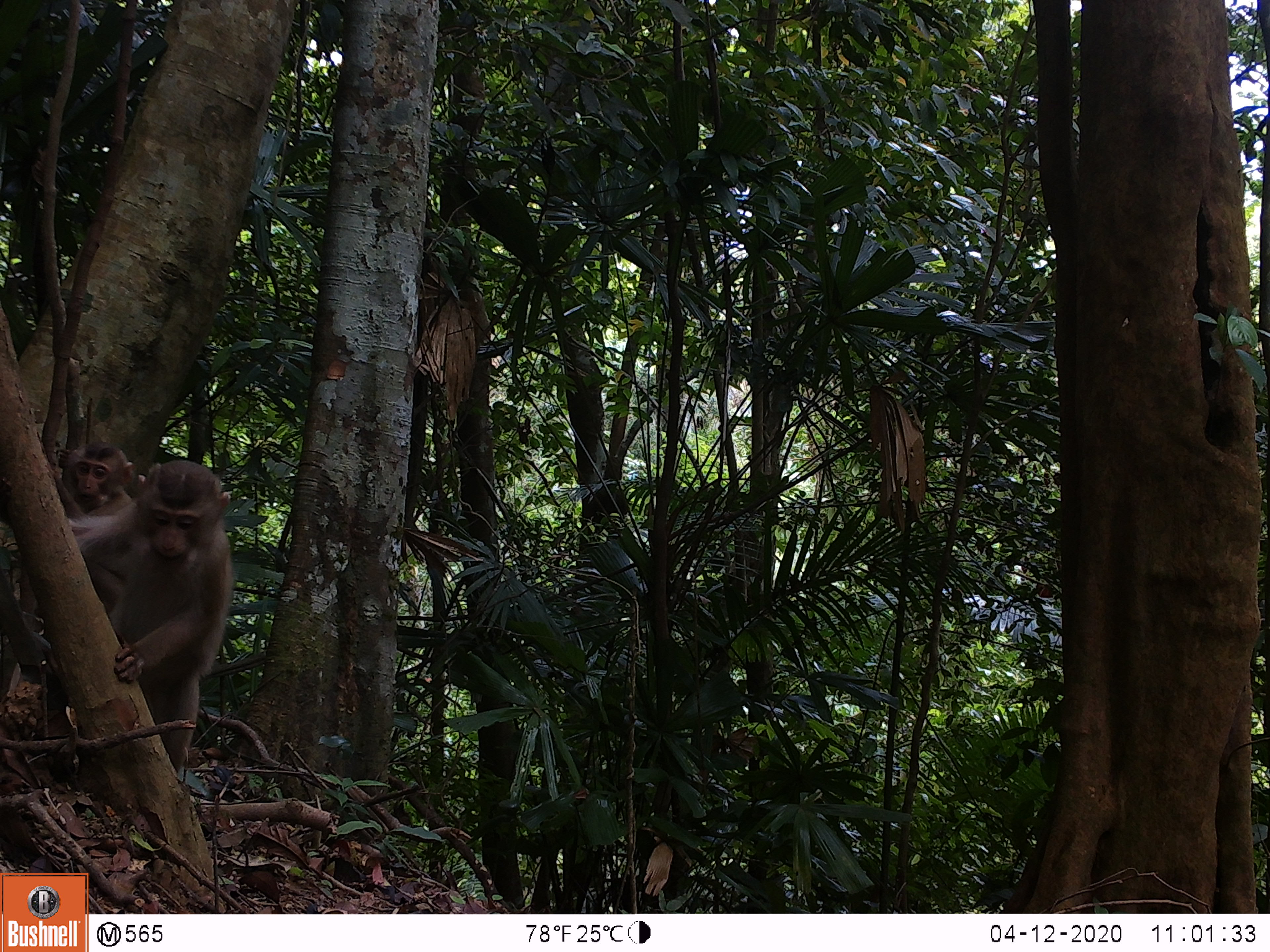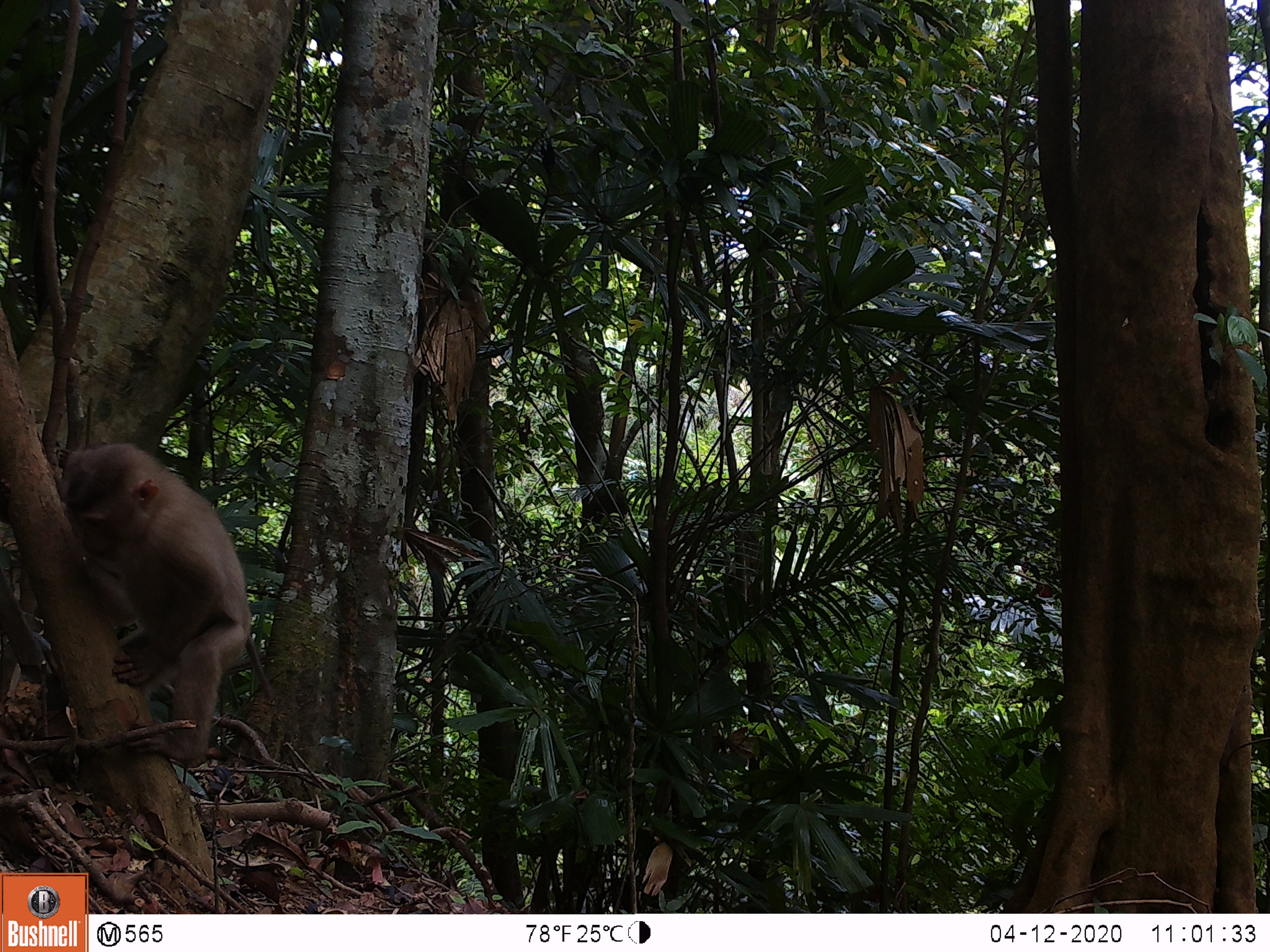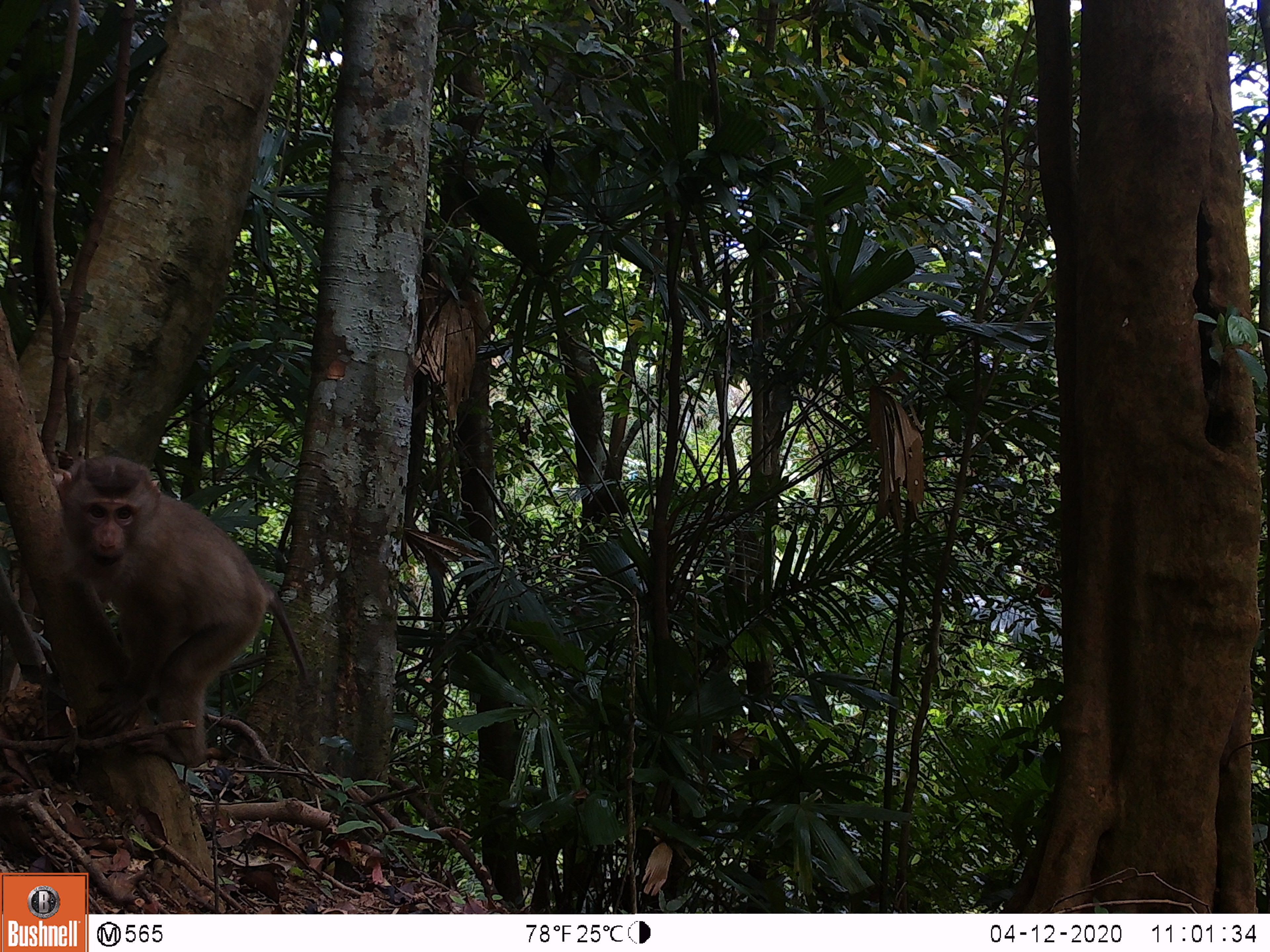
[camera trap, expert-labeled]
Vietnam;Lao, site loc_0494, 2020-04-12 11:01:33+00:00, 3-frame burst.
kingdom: Animalia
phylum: Chordata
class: Mammalia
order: Primates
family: Cercopithecidae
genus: Macaca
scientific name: Macaca nemestrina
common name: pig-tailed macaque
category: pig tailed macaque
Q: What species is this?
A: Pig tailed macaque (pig-tailed macaque) (Macaca nemestrina).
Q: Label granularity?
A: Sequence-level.